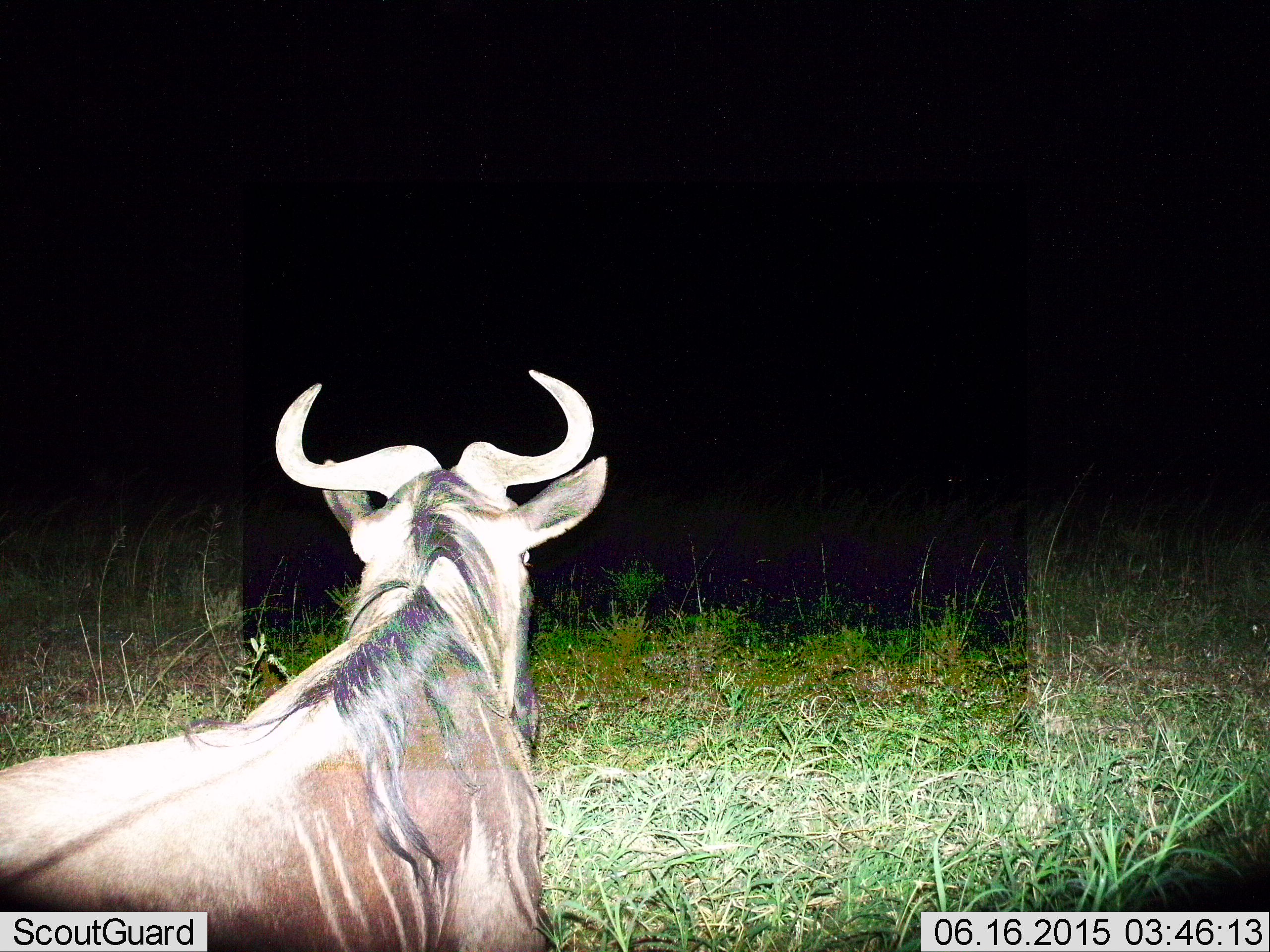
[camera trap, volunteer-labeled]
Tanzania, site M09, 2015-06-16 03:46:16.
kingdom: Animalia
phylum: Chordata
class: Mammalia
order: Artiodactyla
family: Bovidae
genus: Connochaetes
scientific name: Connochaetes taurinus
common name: blue wildebeest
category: wildebeest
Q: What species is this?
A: Wildebeest (blue wildebeest) (Connochaetes taurinus).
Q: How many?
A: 1.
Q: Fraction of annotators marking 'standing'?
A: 50%.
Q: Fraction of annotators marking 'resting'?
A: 50%.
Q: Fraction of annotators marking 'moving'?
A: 0%.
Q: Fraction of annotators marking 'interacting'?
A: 0%.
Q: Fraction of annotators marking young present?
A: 0%.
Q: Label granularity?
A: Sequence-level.